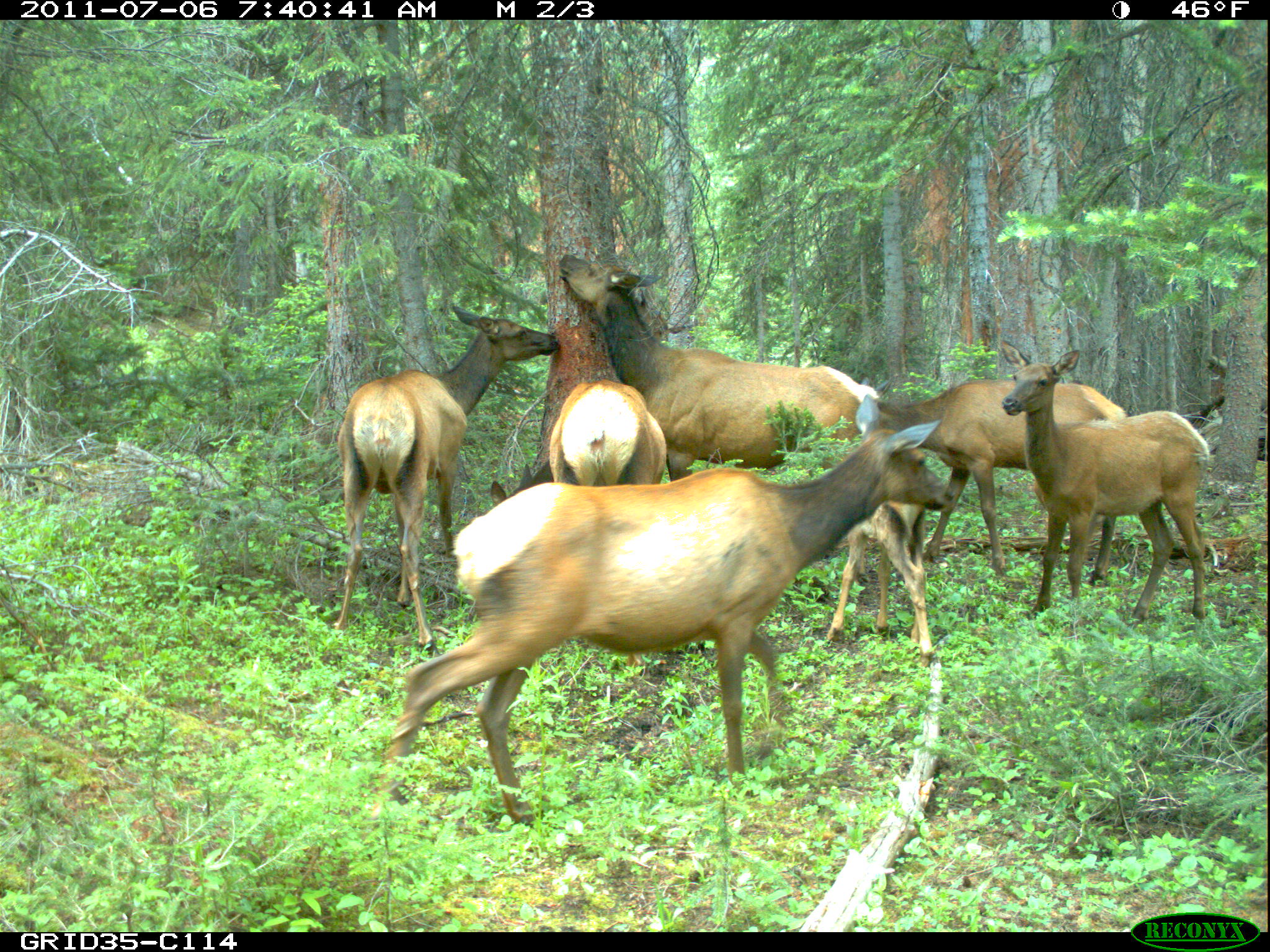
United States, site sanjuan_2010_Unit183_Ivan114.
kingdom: Animalia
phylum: Chordata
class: Mammalia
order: Artiodactyla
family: Cervidae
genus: Cervus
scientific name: Cervus elaphus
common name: red deer